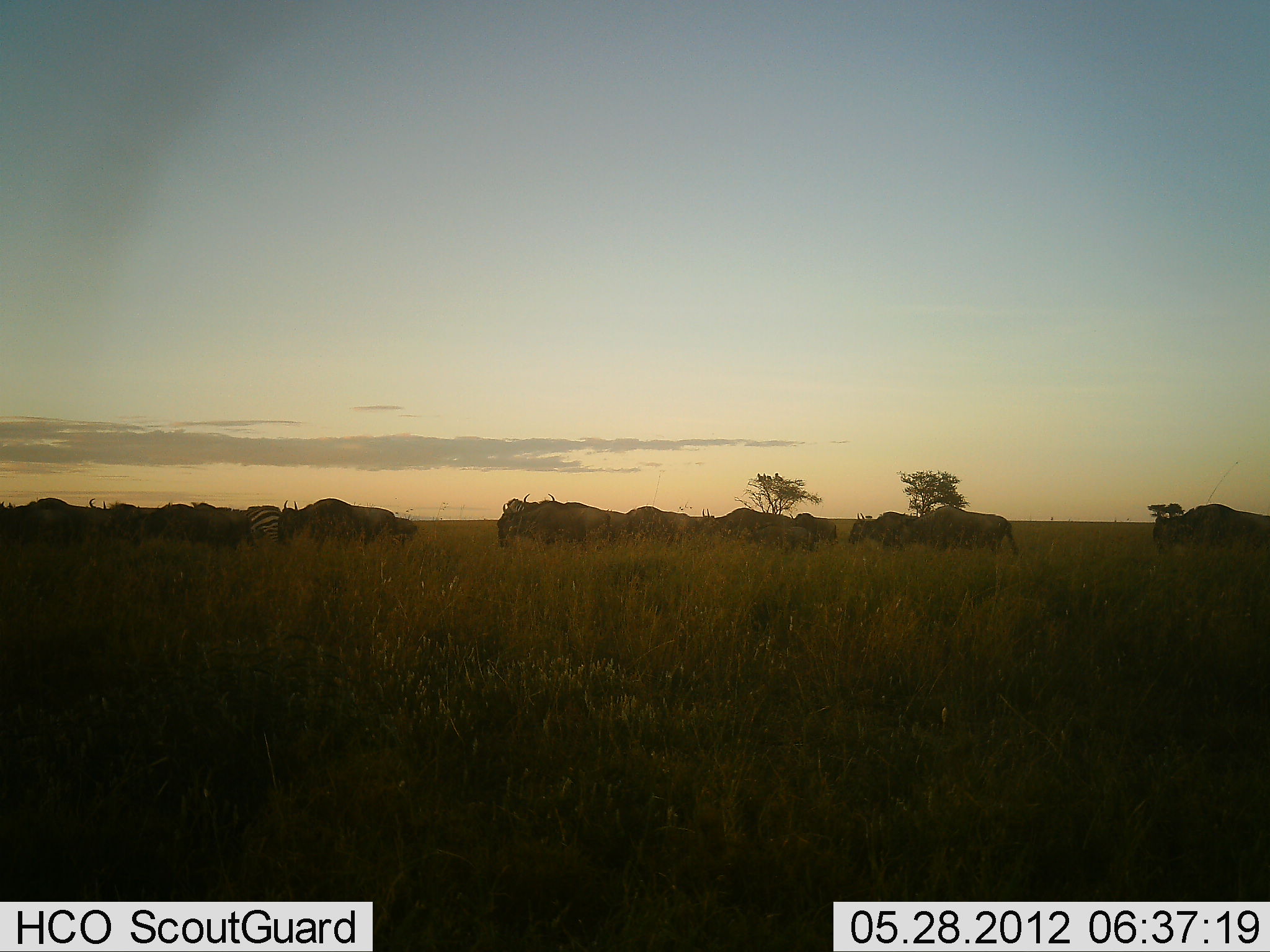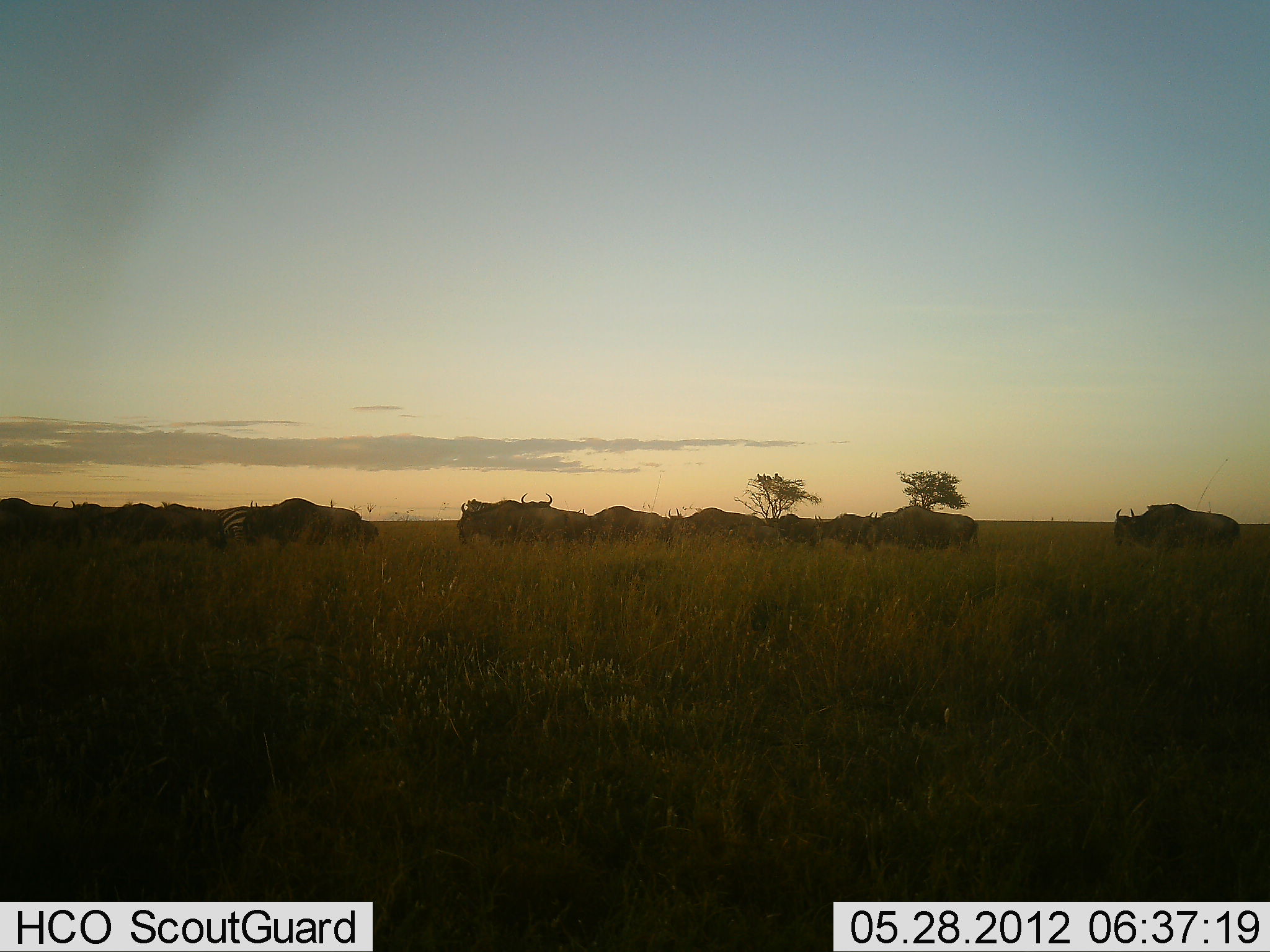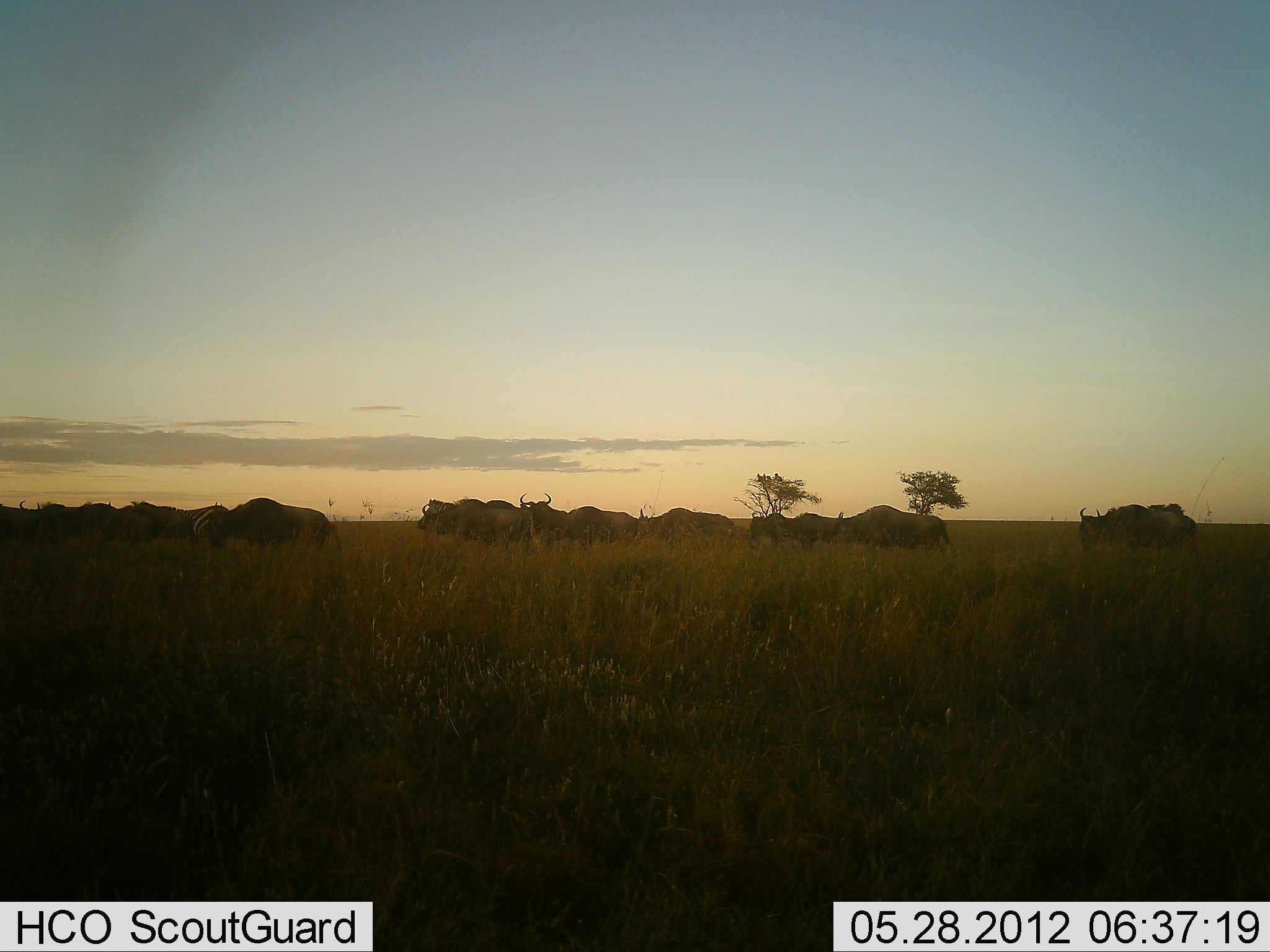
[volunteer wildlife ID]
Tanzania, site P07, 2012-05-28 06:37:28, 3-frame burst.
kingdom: Animalia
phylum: Chordata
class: Mammalia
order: Artiodactyla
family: Bovidae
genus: Connochaetes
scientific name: Connochaetes taurinus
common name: blue wildebeest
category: wildebeest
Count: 11-50.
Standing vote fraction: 4%.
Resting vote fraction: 0%.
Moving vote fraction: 100%.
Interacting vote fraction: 0%.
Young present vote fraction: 4%.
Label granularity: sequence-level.